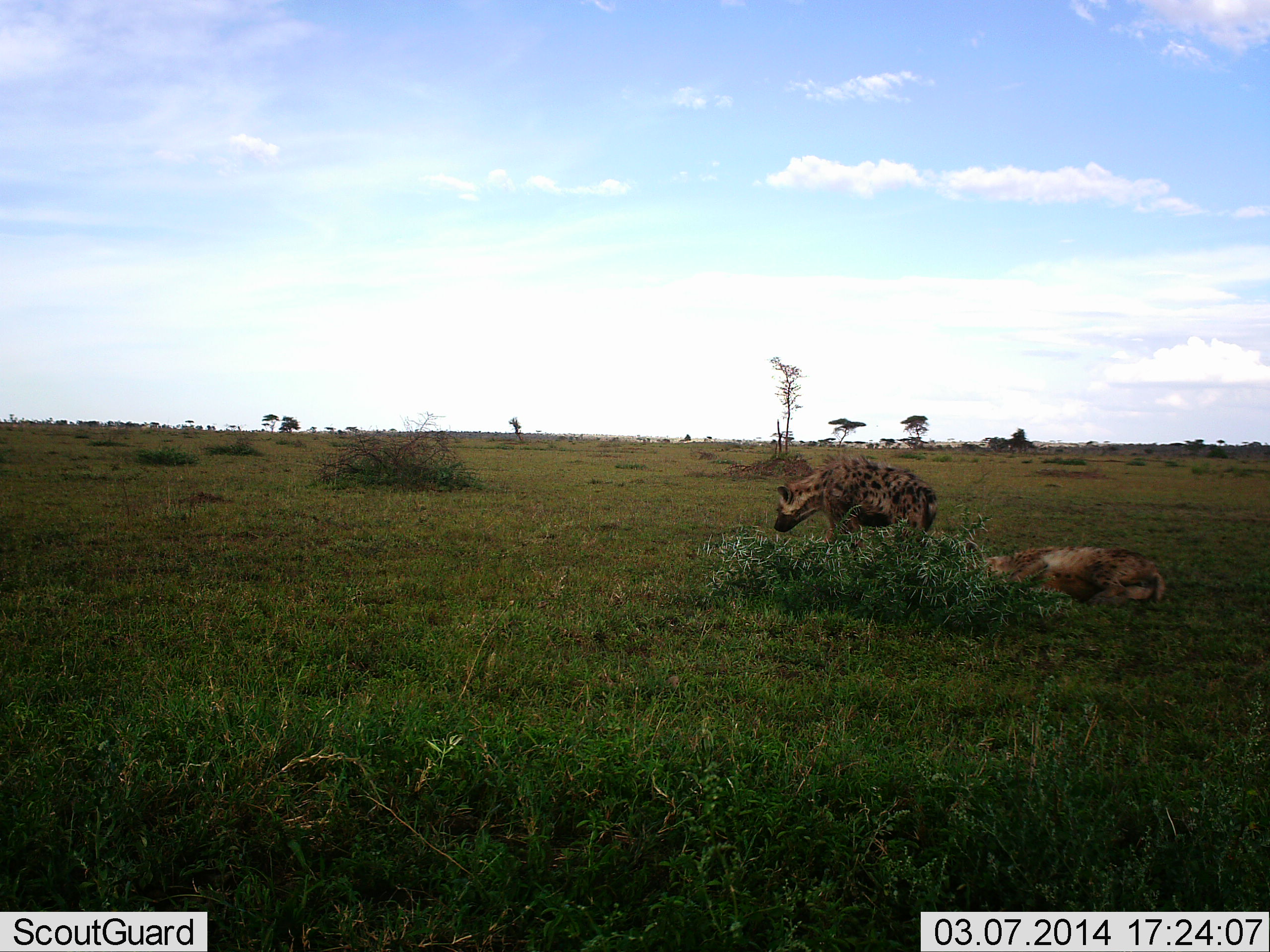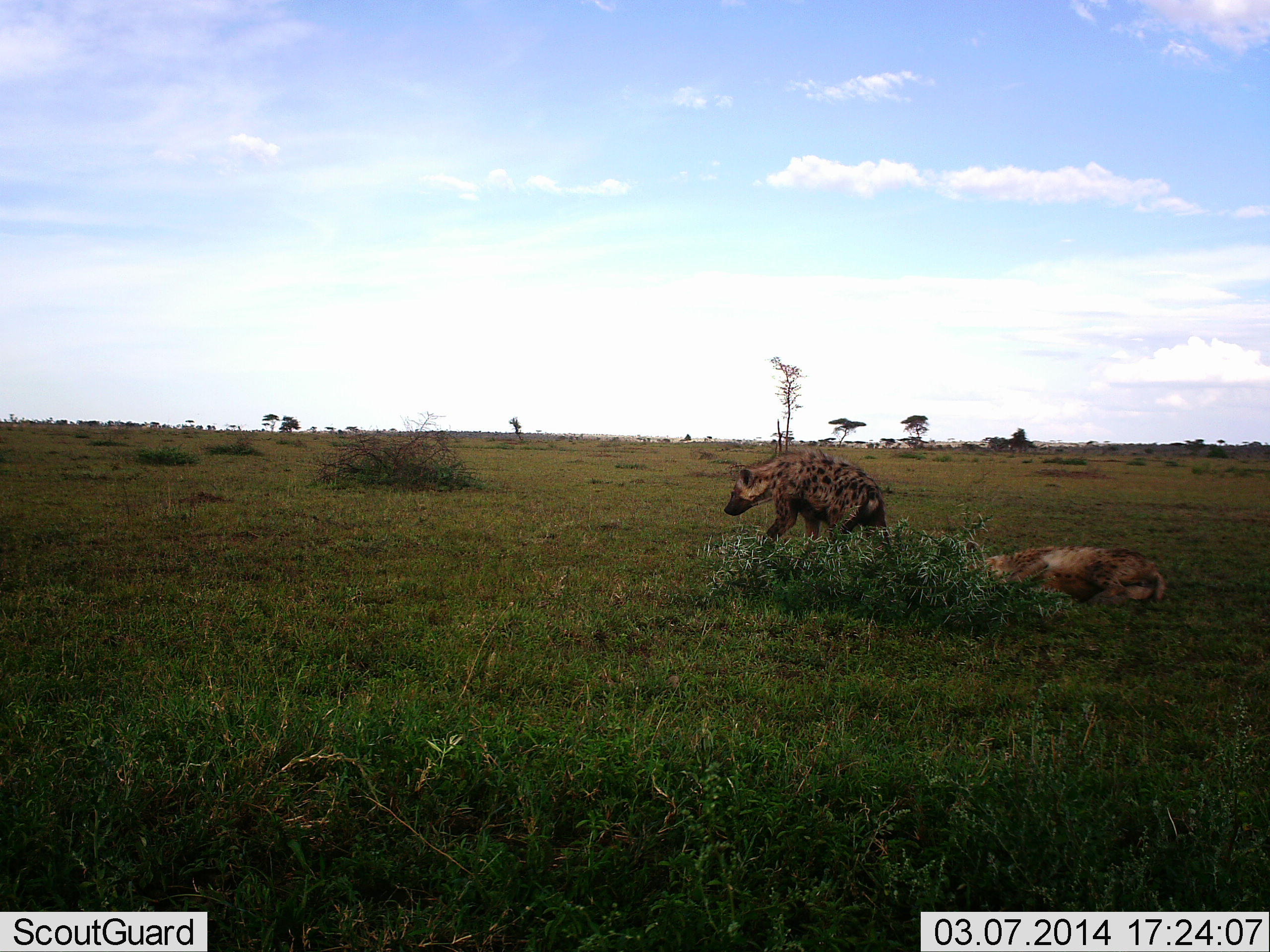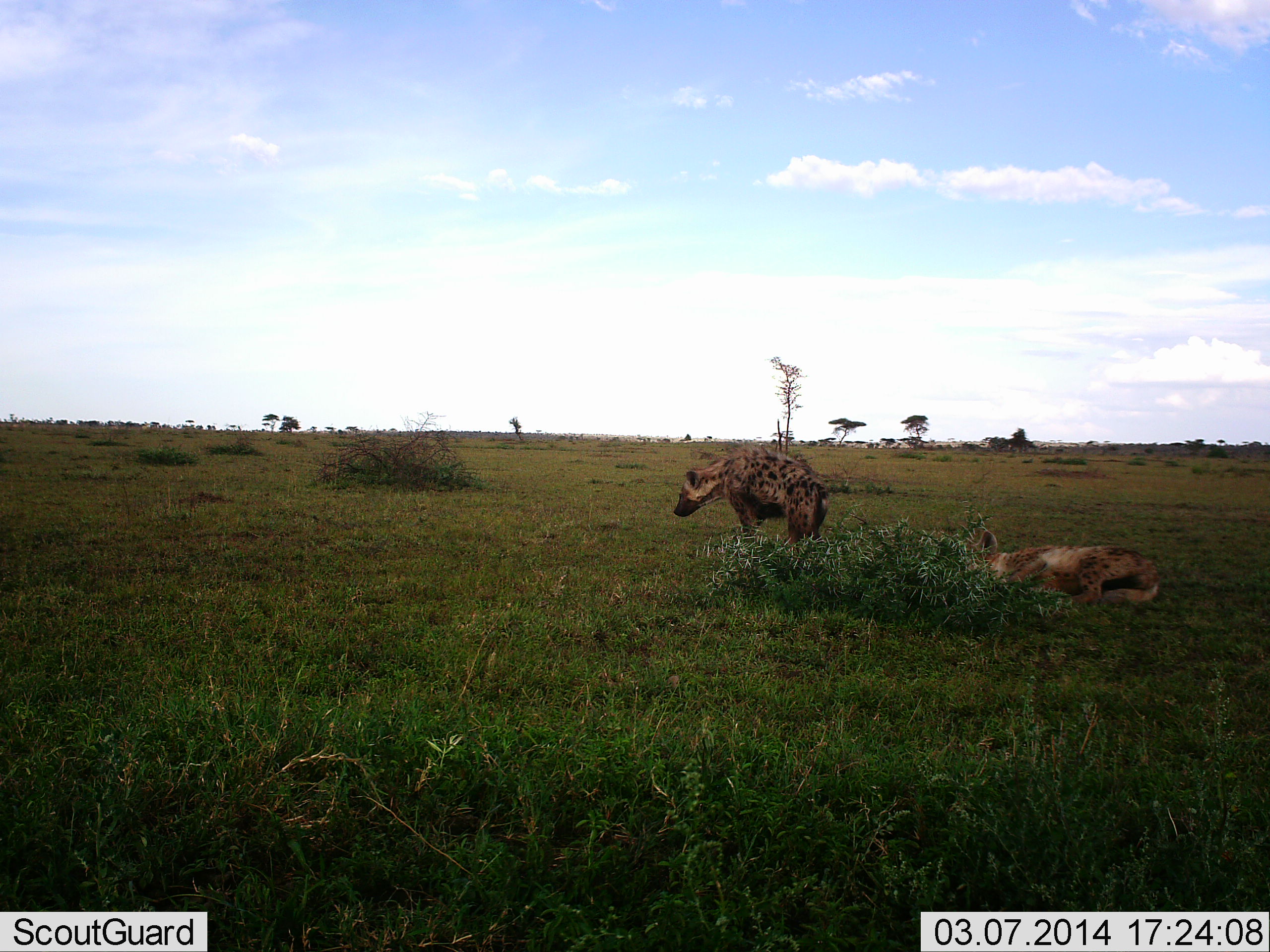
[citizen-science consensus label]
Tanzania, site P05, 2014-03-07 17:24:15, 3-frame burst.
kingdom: Animalia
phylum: Chordata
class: Mammalia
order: Carnivora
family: Hyaenidae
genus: Crocuta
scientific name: Crocuta crocuta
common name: spotted hyena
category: hyenaspotted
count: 2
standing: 33%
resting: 75%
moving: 71%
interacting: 0%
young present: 0%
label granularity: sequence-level